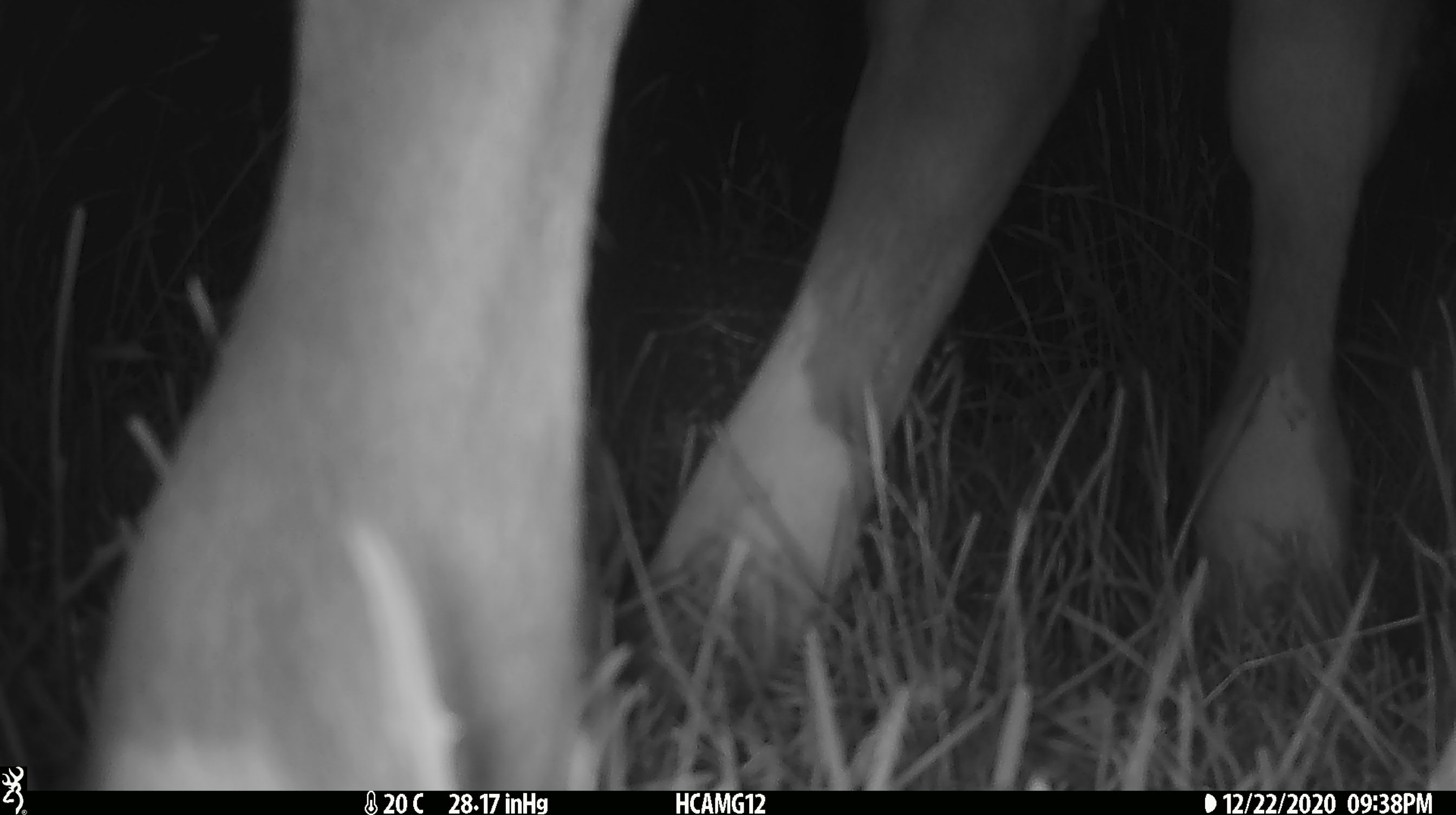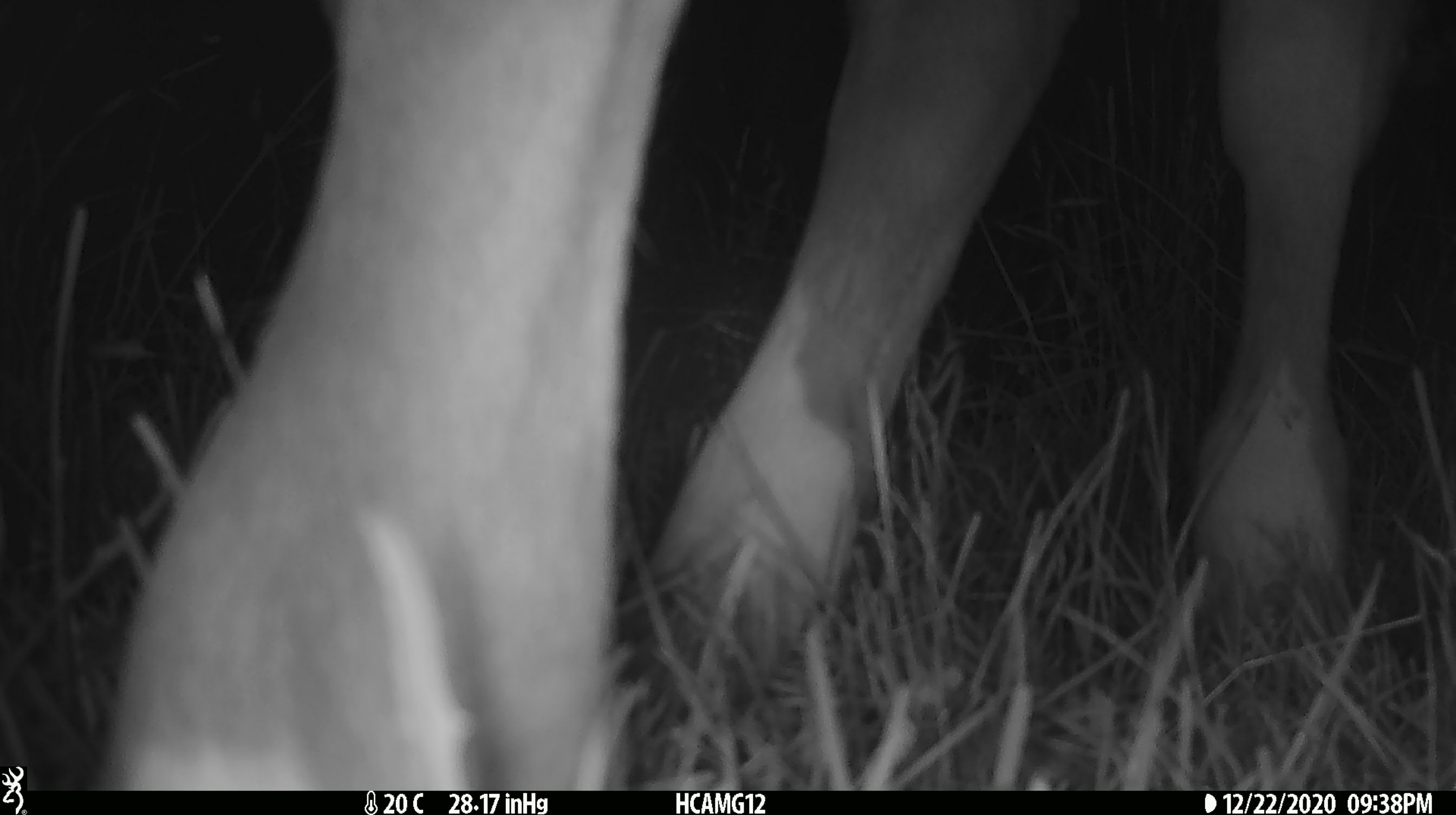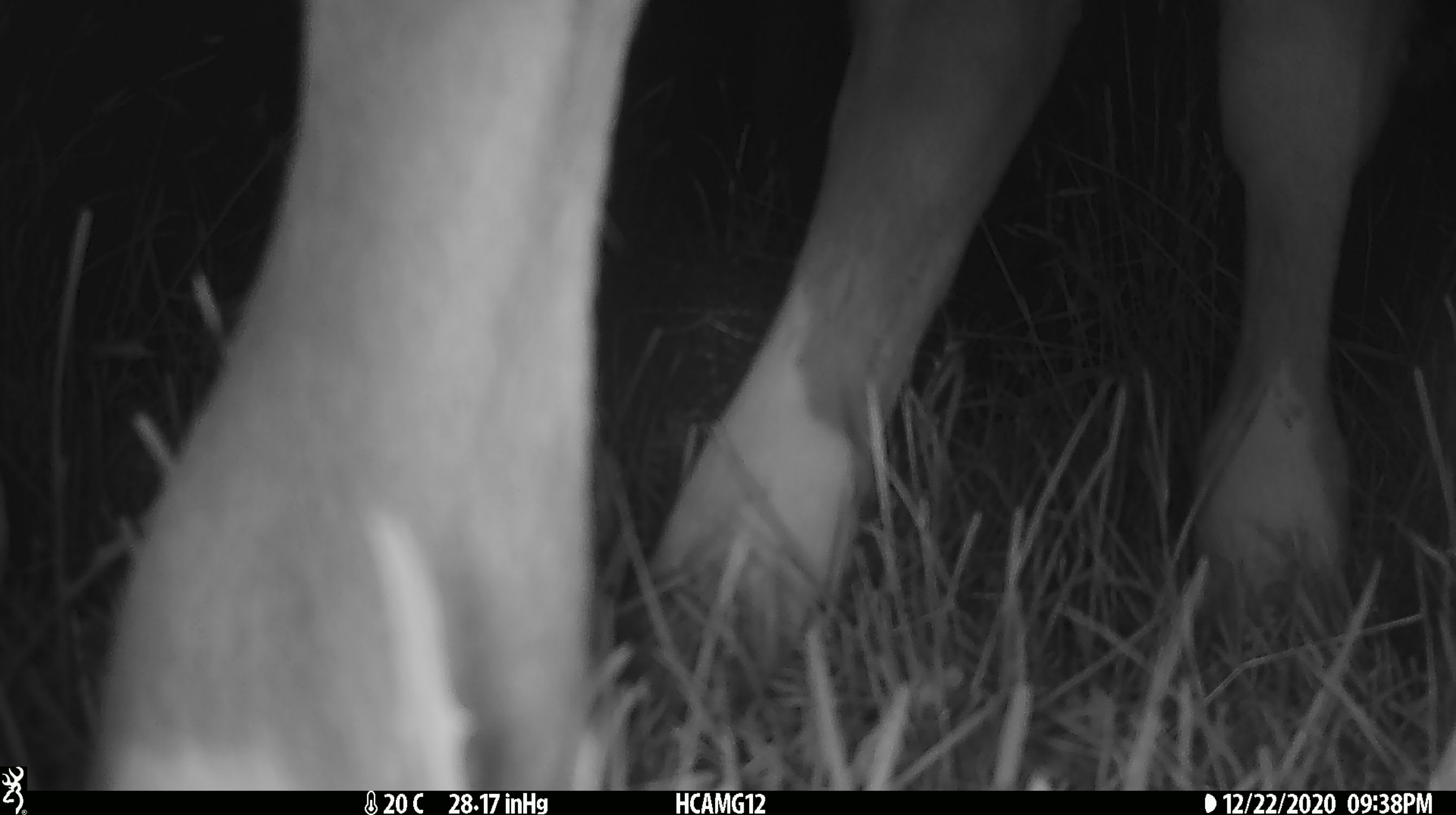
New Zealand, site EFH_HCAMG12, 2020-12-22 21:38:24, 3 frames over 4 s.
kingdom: Animalia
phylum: Chordata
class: Mammalia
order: Artiodactyla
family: Bovidae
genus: Bos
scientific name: Bos taurus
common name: domestic cow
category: cow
Cow (domestic cow) (Bos taurus).